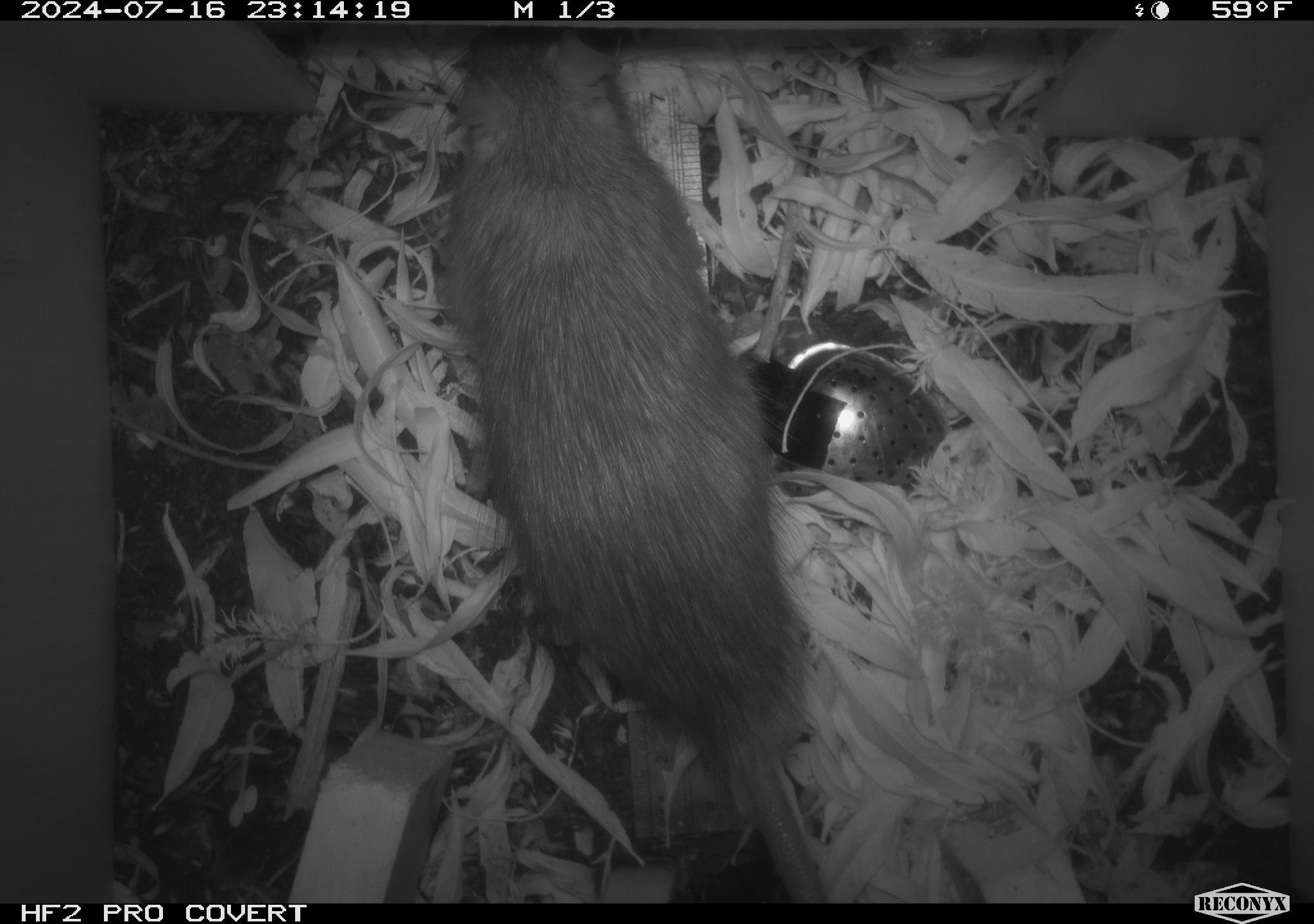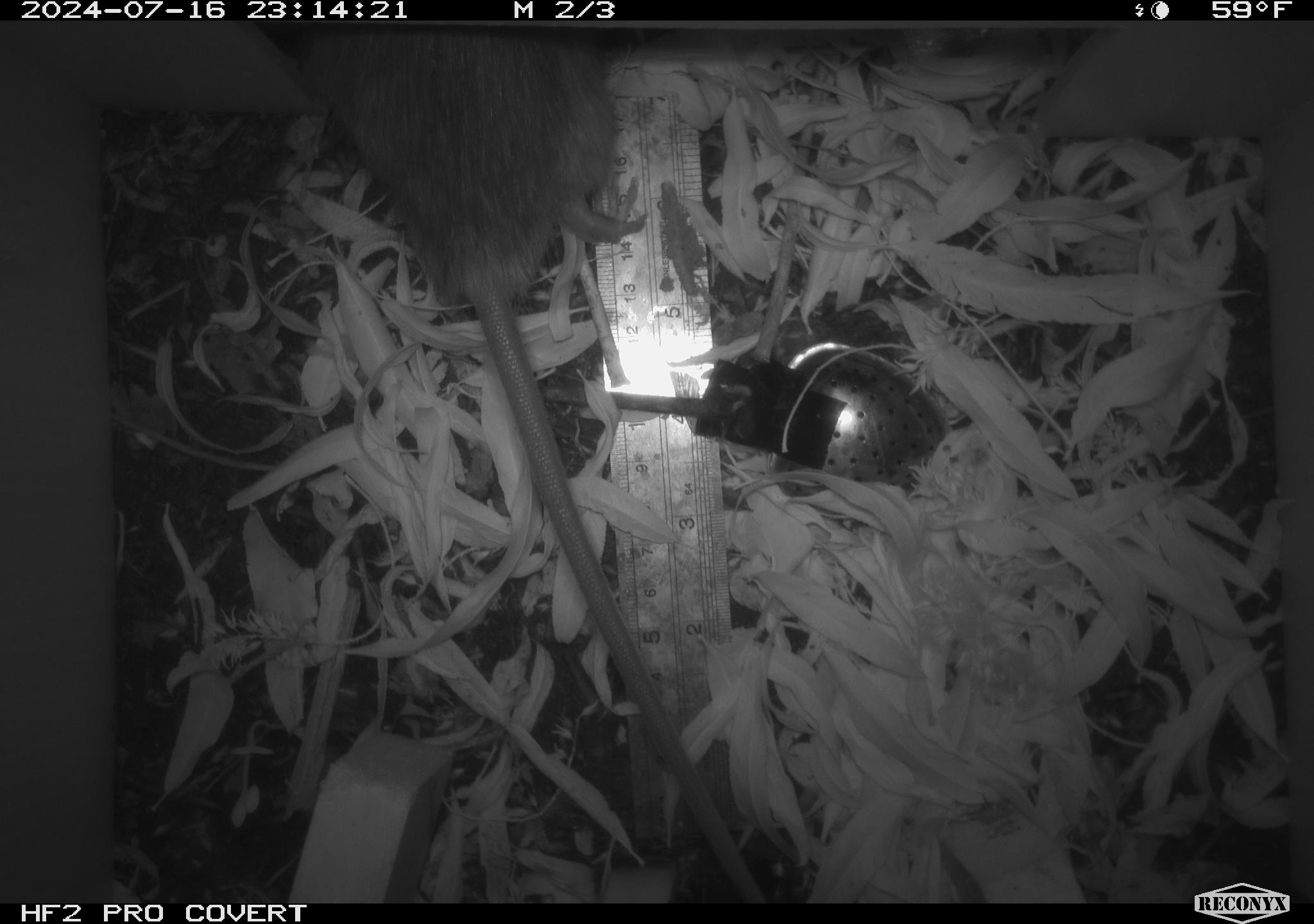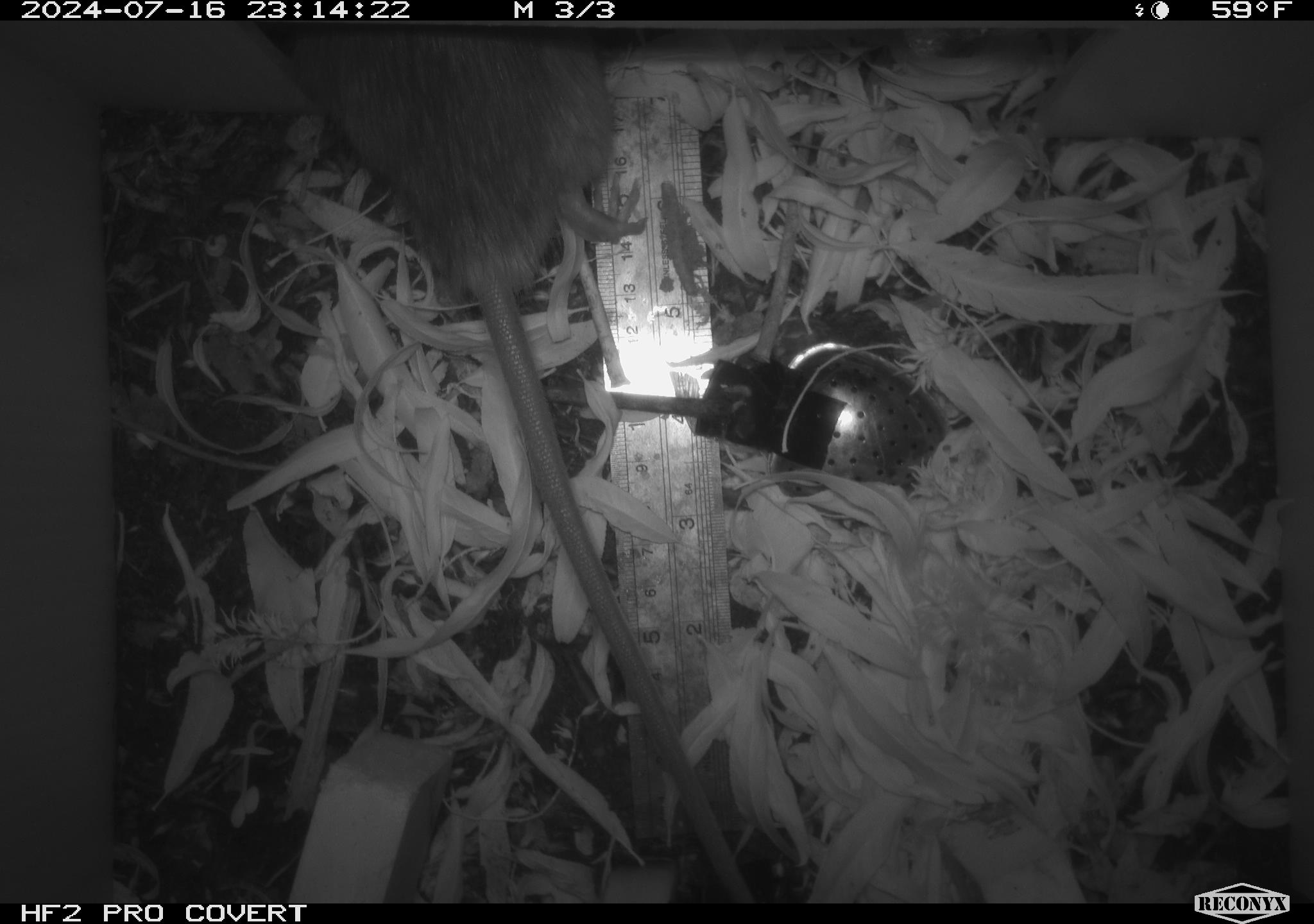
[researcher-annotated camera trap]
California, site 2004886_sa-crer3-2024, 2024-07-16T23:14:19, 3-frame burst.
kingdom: Animalia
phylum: Chordata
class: Mammalia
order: Rodentia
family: Muridae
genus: Rattus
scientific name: Rattus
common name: rat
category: rattus species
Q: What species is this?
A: Rattus species (rat) (Rattus).